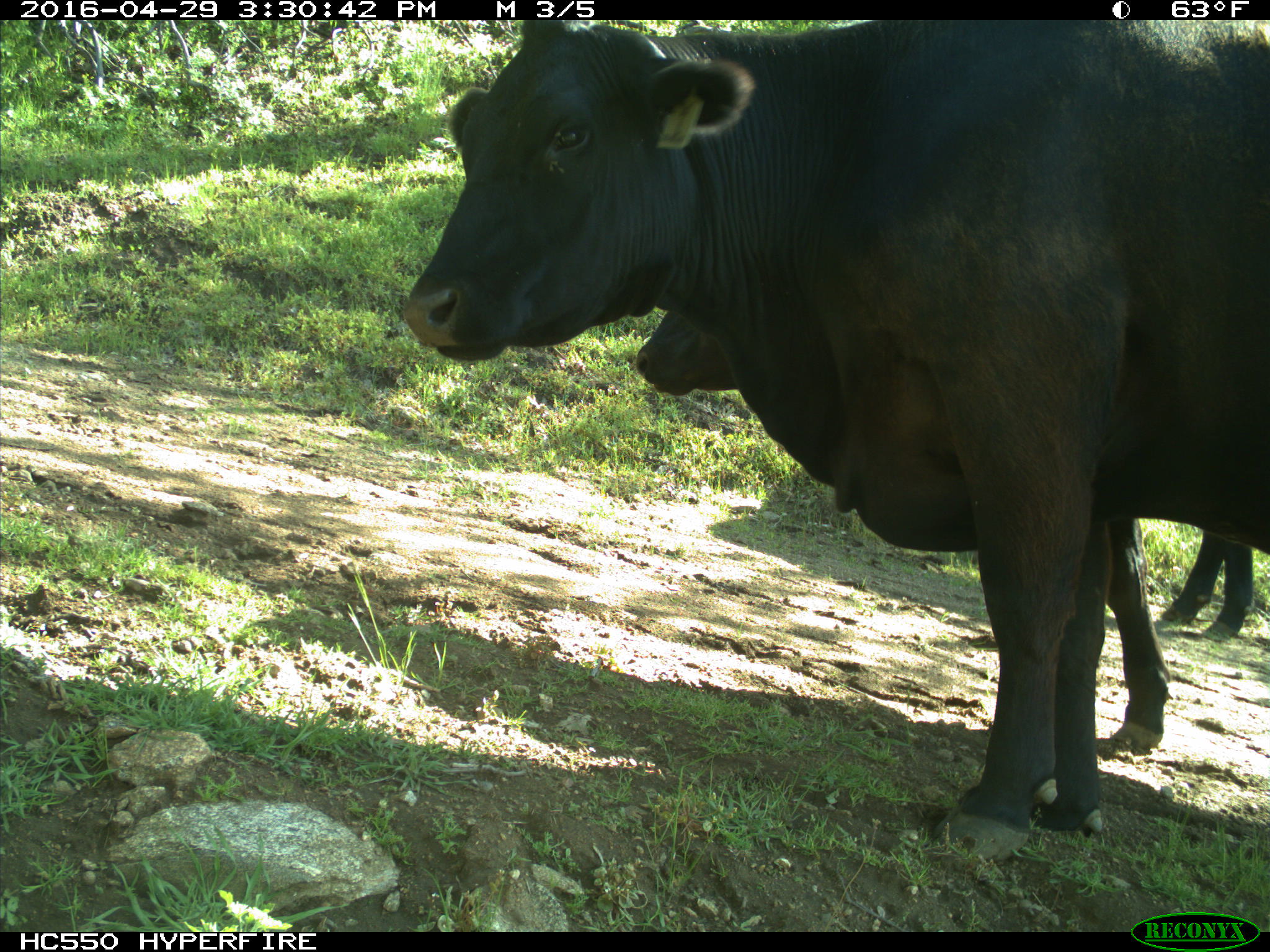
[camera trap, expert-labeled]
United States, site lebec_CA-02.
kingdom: Animalia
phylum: Chordata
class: Mammalia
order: Artiodactyla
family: Bovidae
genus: Bos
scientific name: Bos taurus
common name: domestic cow